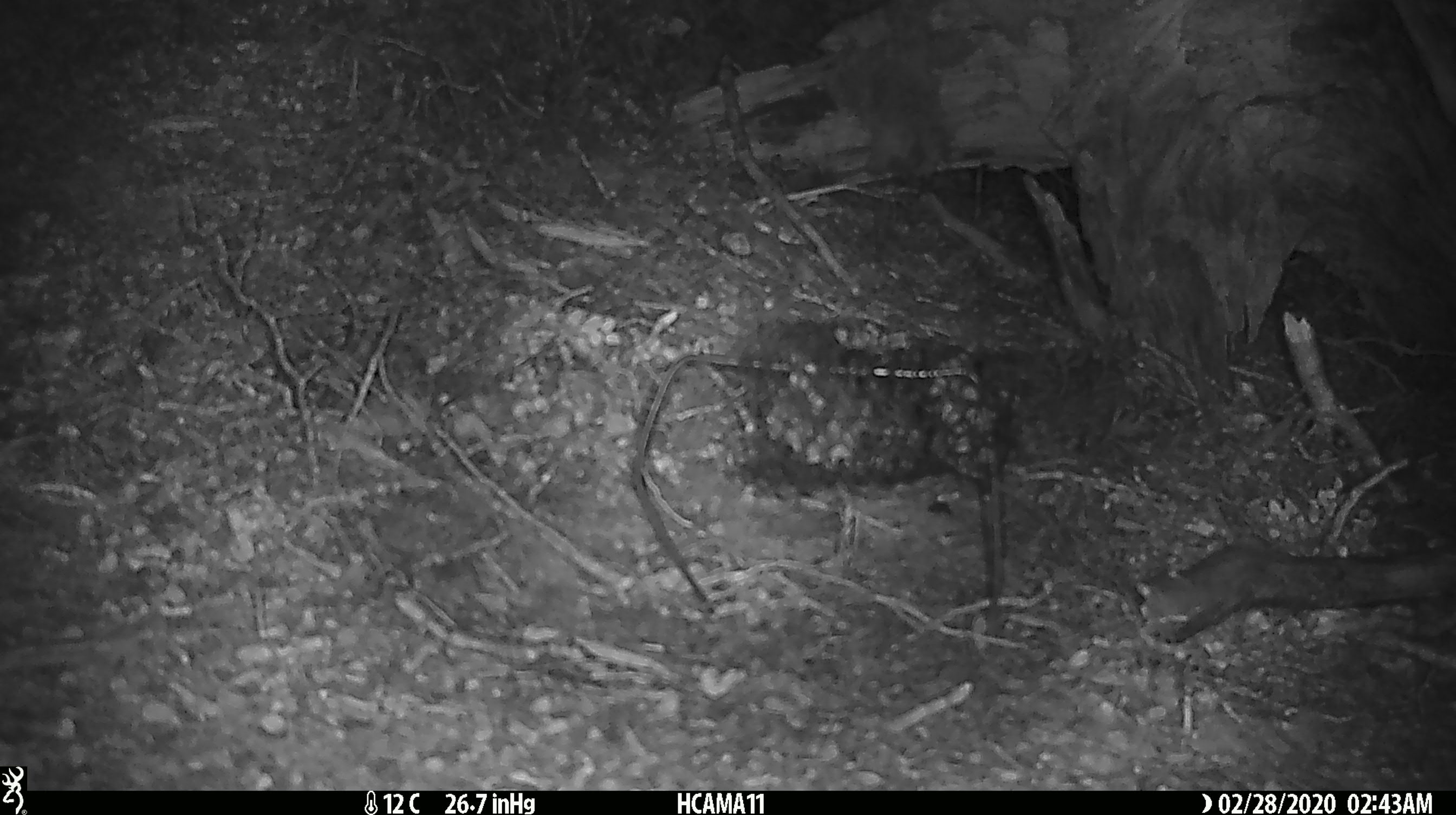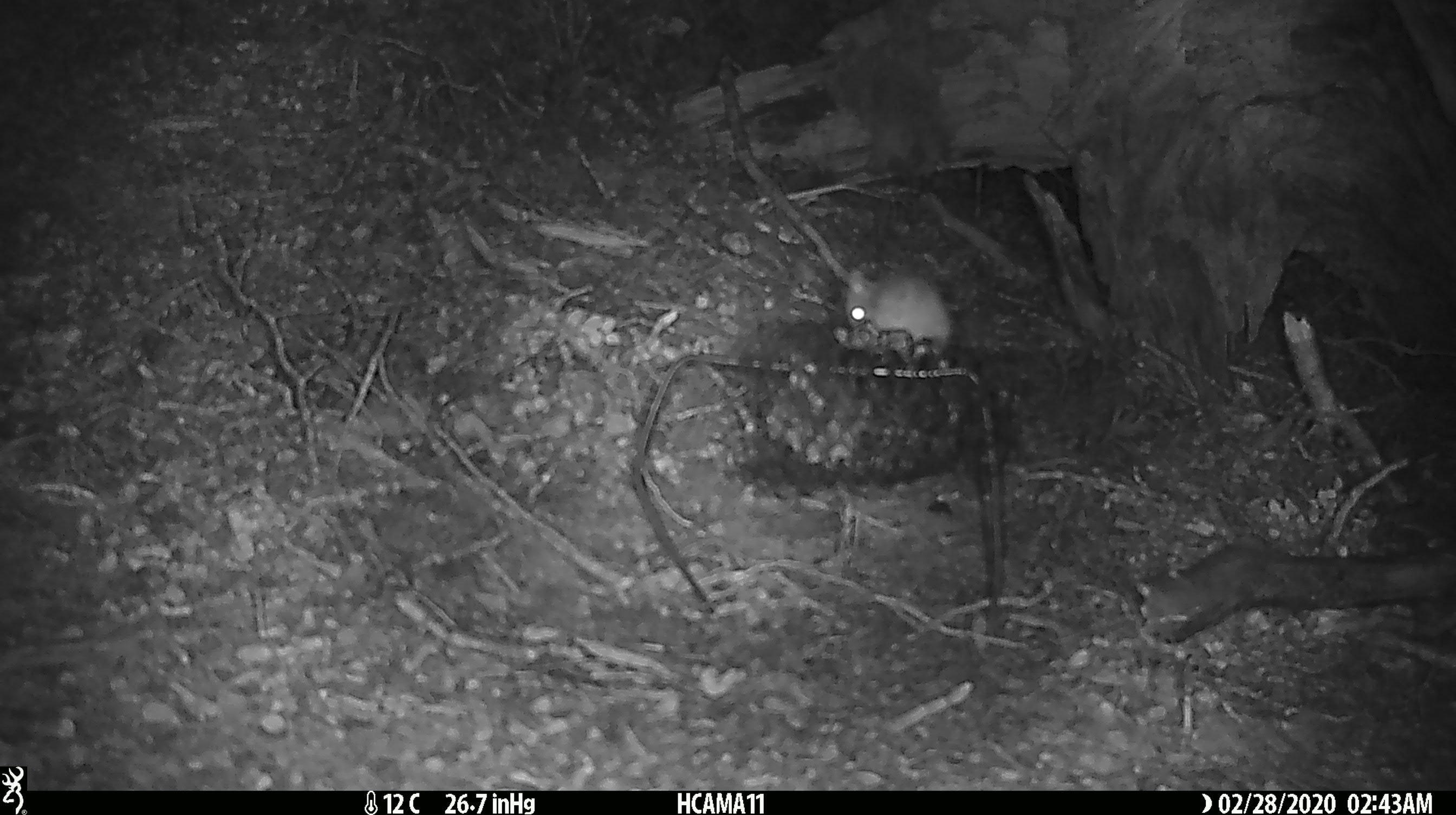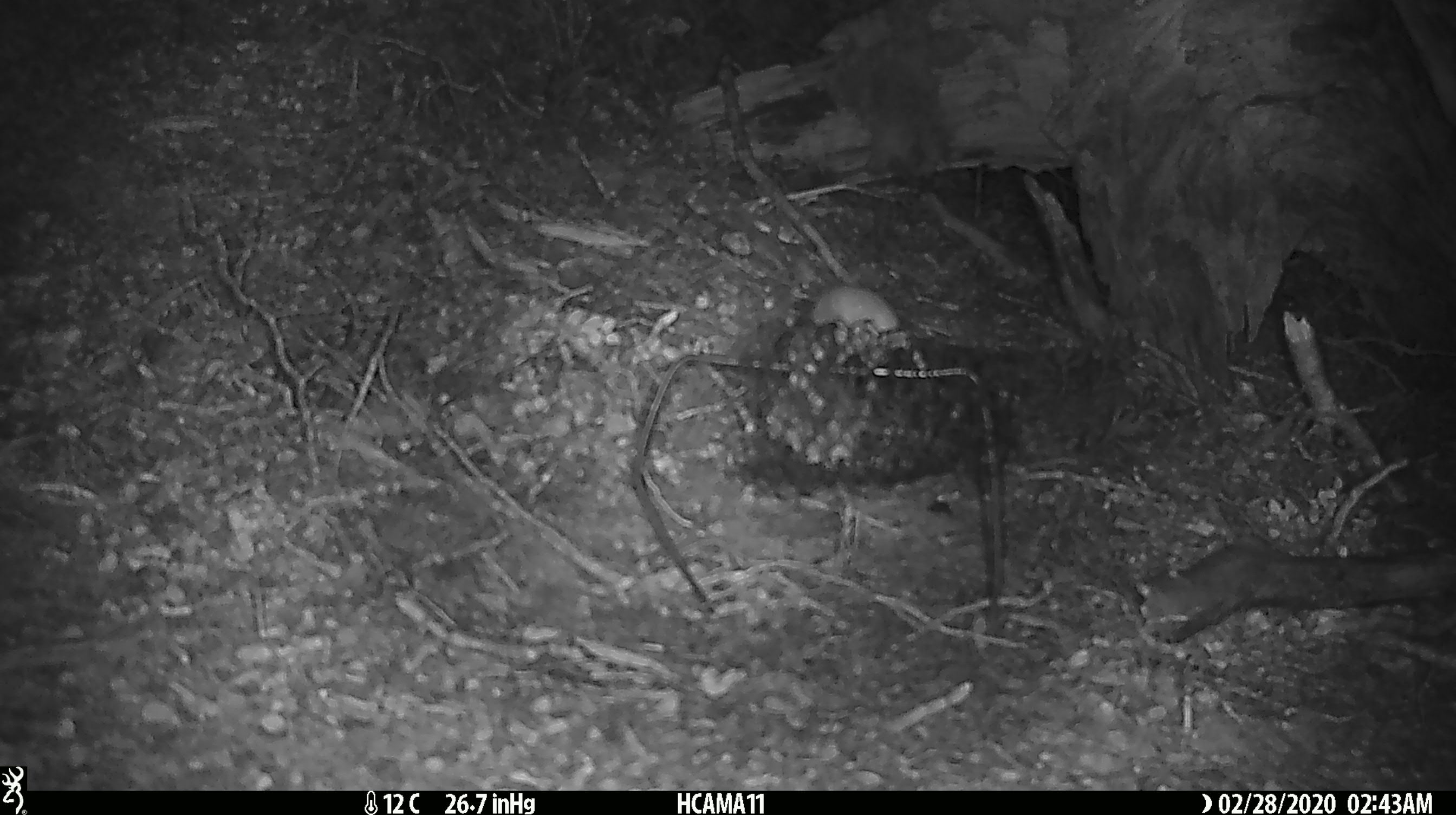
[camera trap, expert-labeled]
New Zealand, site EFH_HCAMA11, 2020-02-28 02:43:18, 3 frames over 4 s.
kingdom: Animalia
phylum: Chordata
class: Mammalia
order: Rodentia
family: Muridae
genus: Mus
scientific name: Mus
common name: mouse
Mouse (Mus).